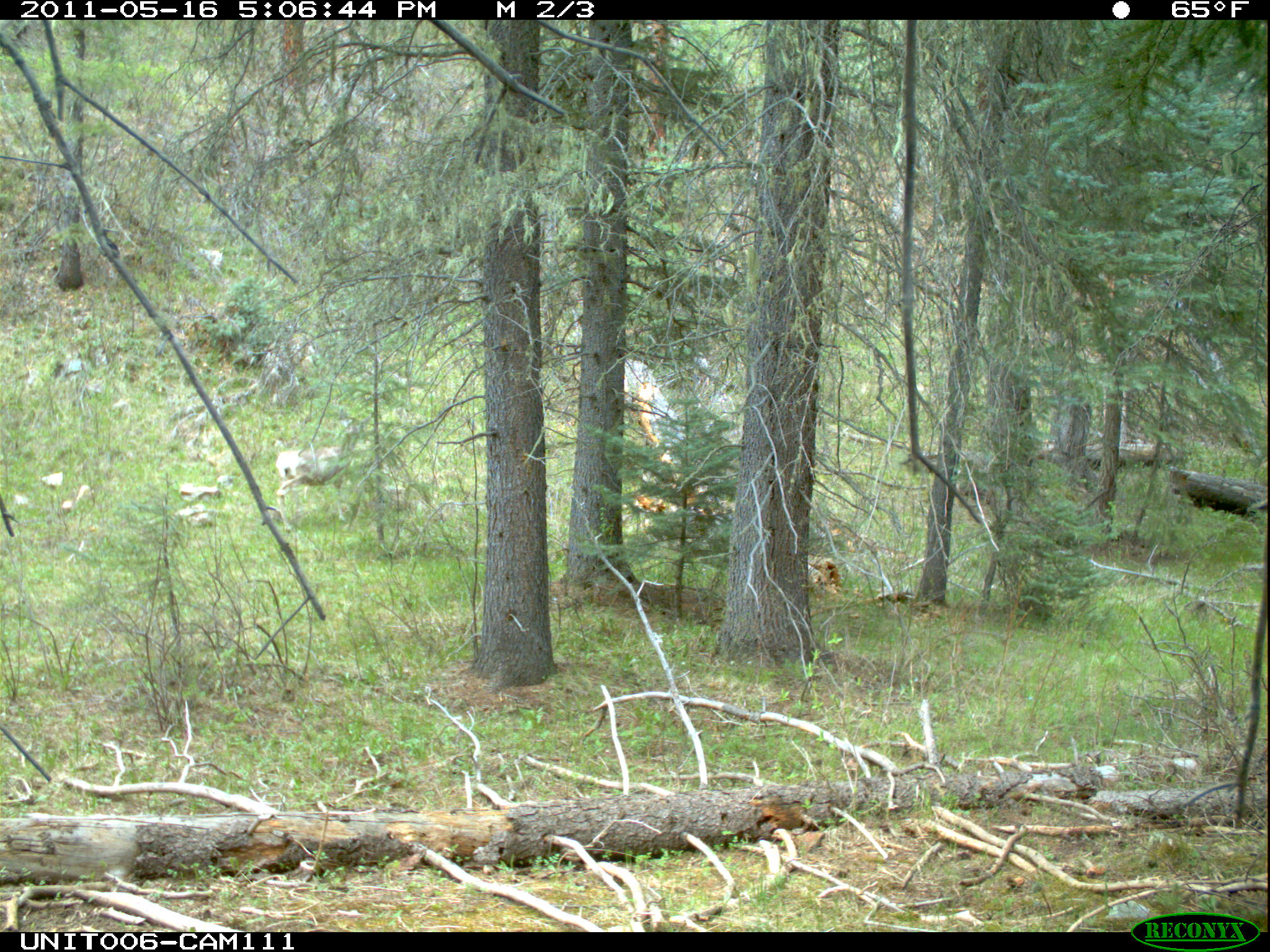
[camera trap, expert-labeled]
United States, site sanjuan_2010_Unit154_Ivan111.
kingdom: Animalia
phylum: Chordata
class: Mammalia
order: Artiodactyla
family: Cervidae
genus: Odocoileus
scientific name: Odocoileus hemionus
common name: mule deer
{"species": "Odocoileus hemionus (mule deer)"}